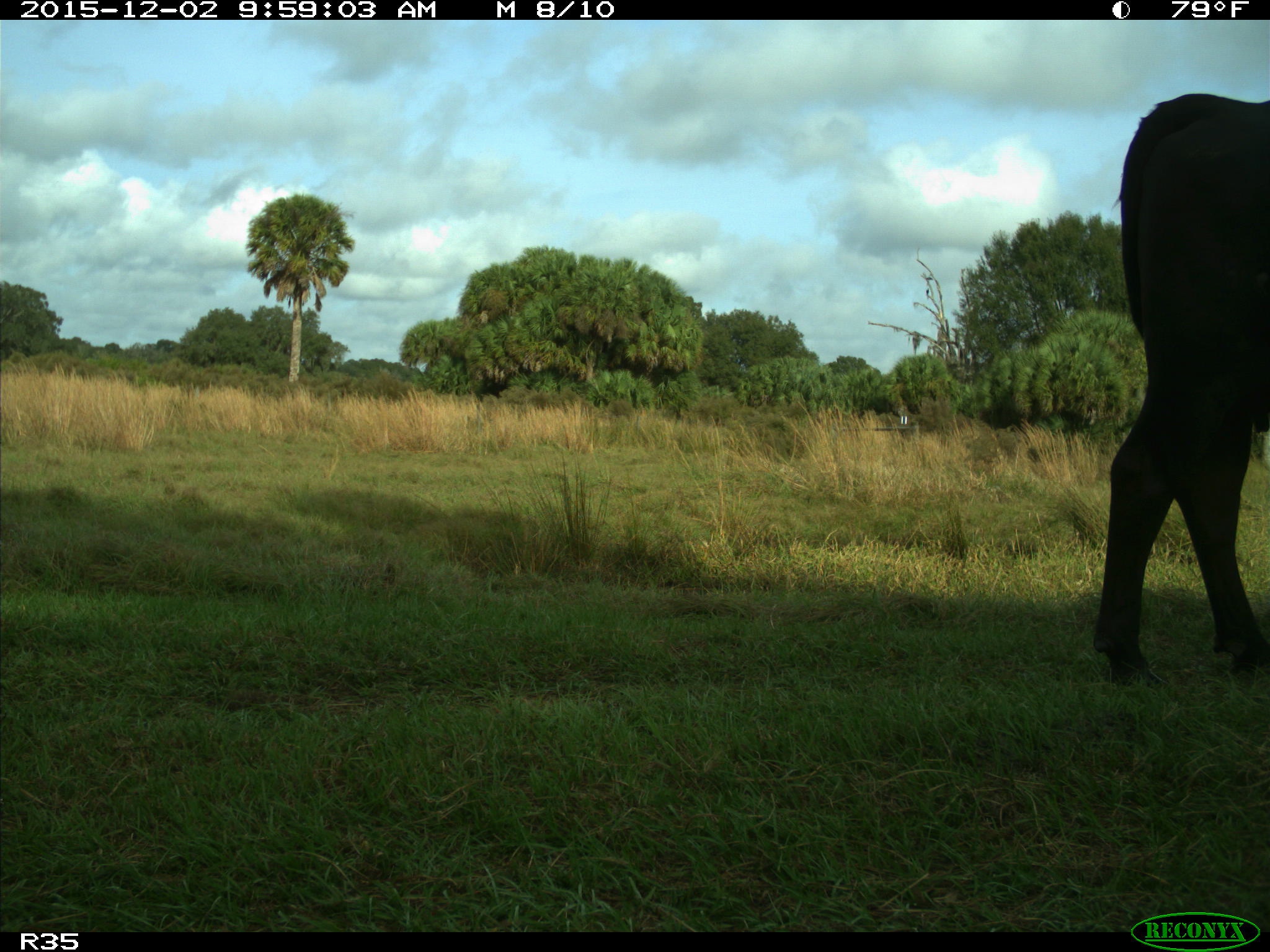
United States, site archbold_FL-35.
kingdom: Animalia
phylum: Chordata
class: Mammalia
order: Artiodactyla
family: Bovidae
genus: Bos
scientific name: Bos taurus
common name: domestic cow